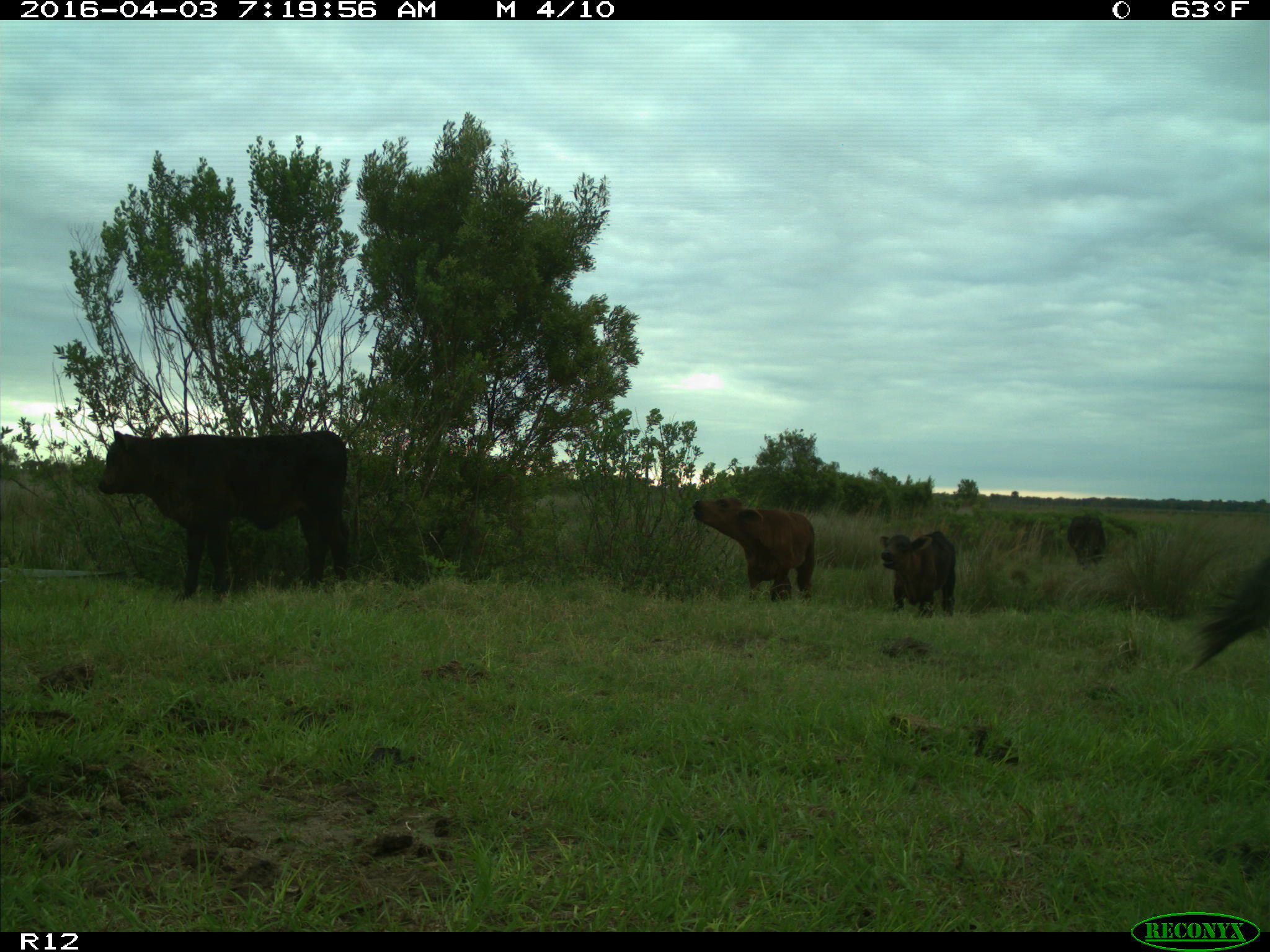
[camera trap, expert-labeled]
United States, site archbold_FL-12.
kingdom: Animalia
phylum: Chordata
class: Mammalia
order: Artiodactyla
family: Bovidae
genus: Bos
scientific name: Bos taurus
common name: domestic cow